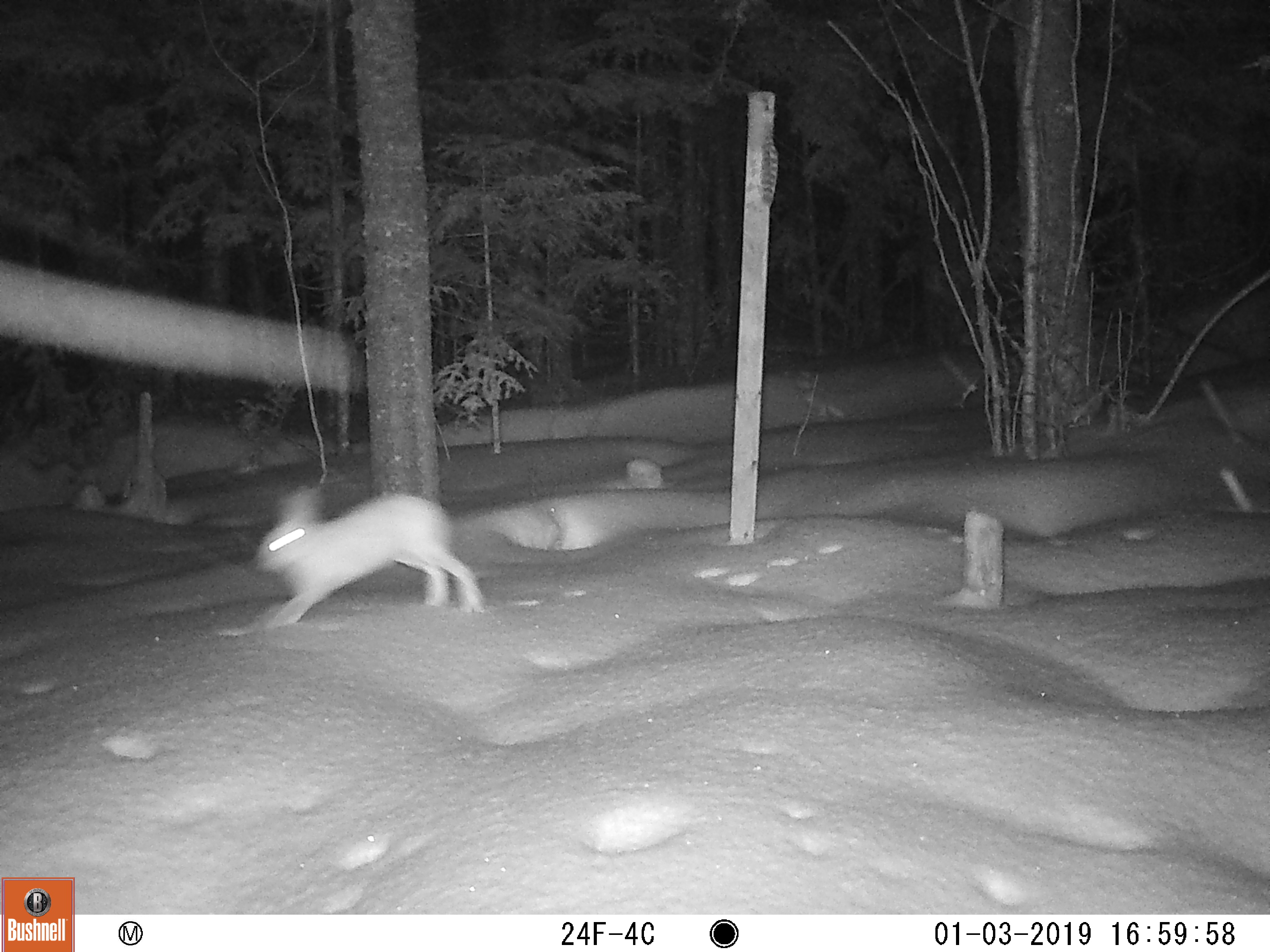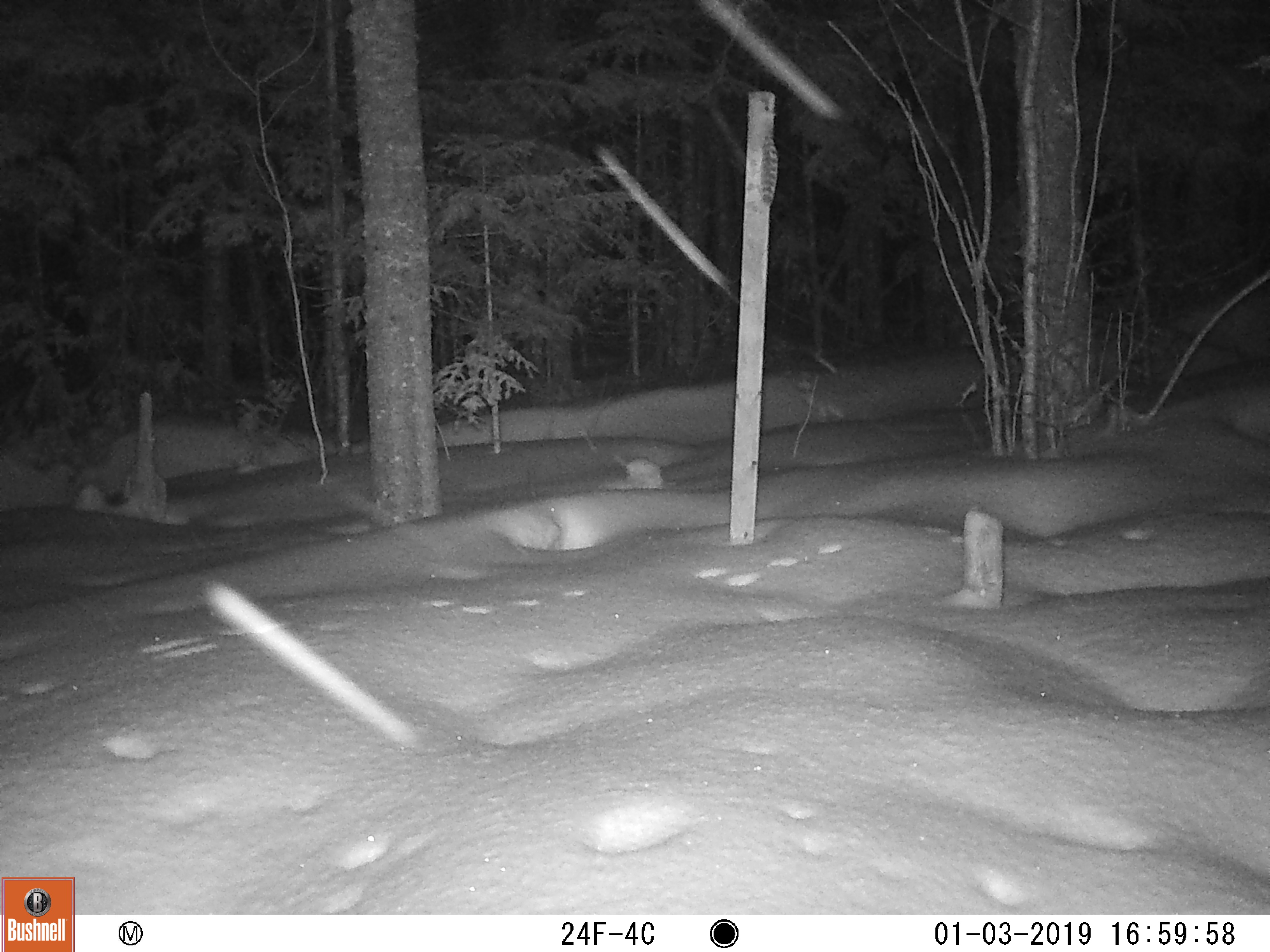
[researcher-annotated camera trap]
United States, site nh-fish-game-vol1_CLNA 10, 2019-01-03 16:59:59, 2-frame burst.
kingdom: Animalia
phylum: Chordata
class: Mammalia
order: Lagomorpha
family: Leporidae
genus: Lepus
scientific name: Lepus americanus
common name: snowshoe hare